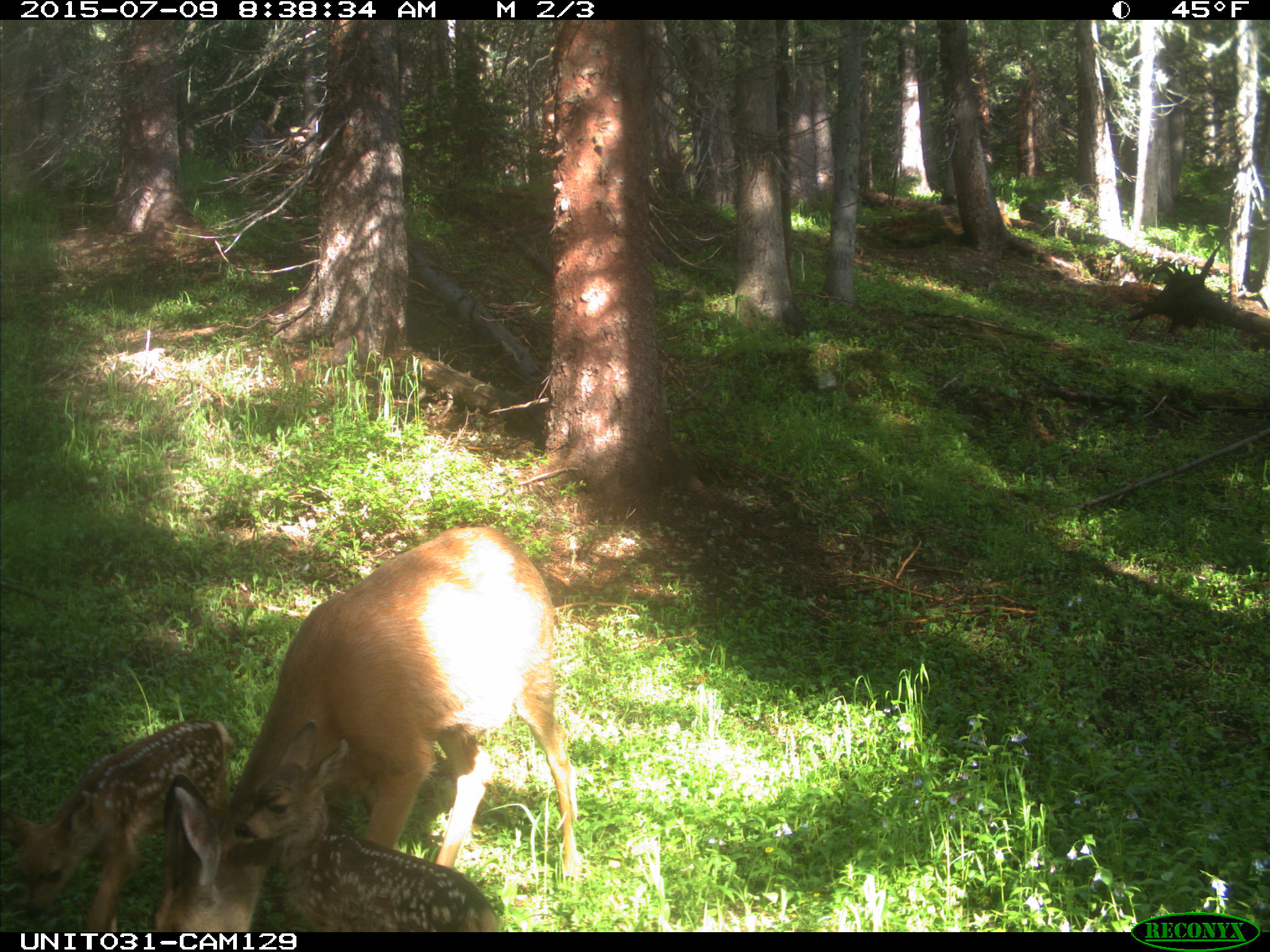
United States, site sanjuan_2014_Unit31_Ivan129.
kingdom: Animalia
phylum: Chordata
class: Mammalia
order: Artiodactyla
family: Cervidae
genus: Odocoileus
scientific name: Odocoileus hemionus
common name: mule deer